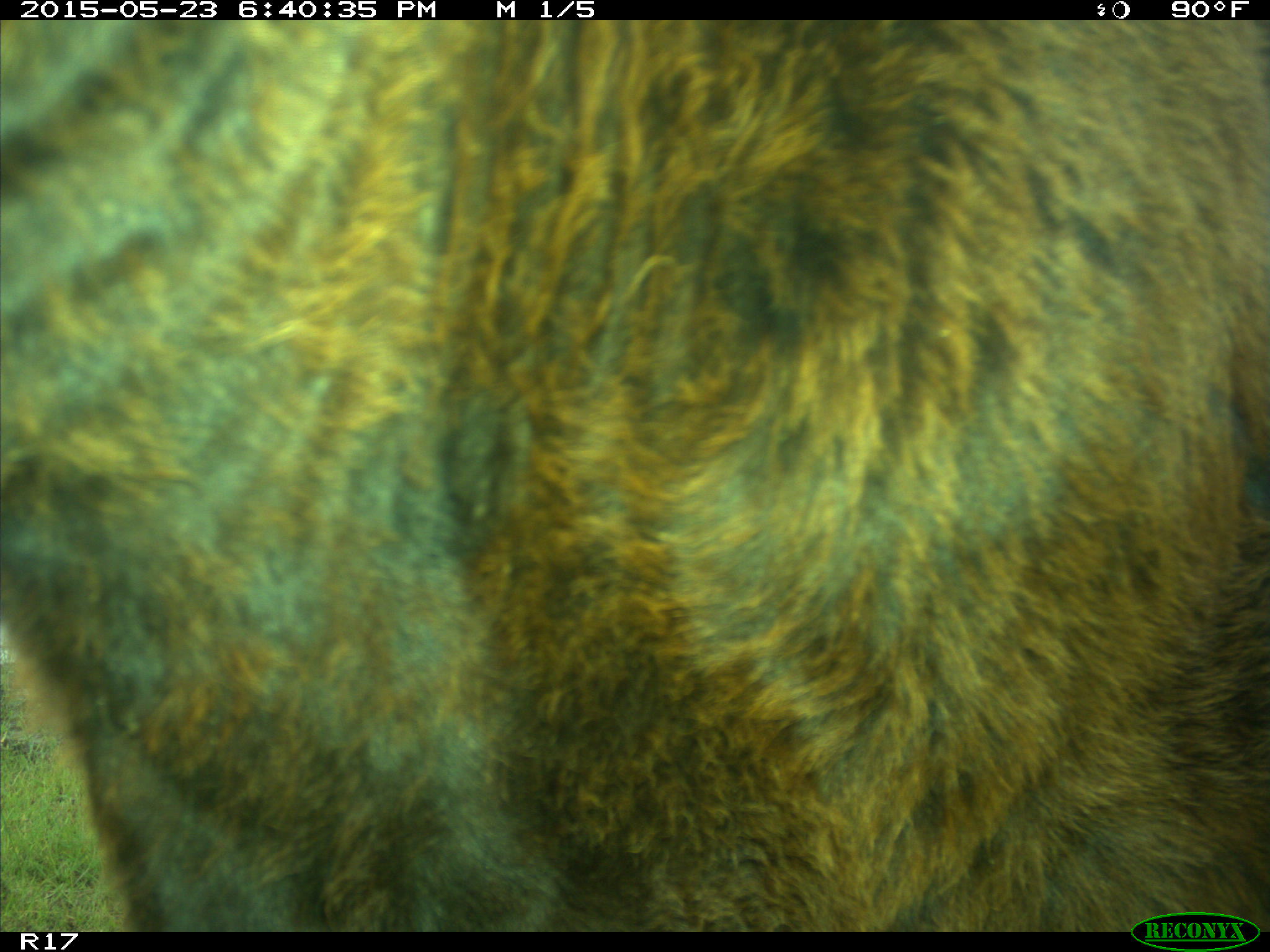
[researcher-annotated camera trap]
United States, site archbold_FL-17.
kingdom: Animalia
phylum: Chordata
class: Mammalia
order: Artiodactyla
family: Bovidae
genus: Bos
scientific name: Bos taurus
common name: domestic cow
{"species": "Bos taurus (domestic cow)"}